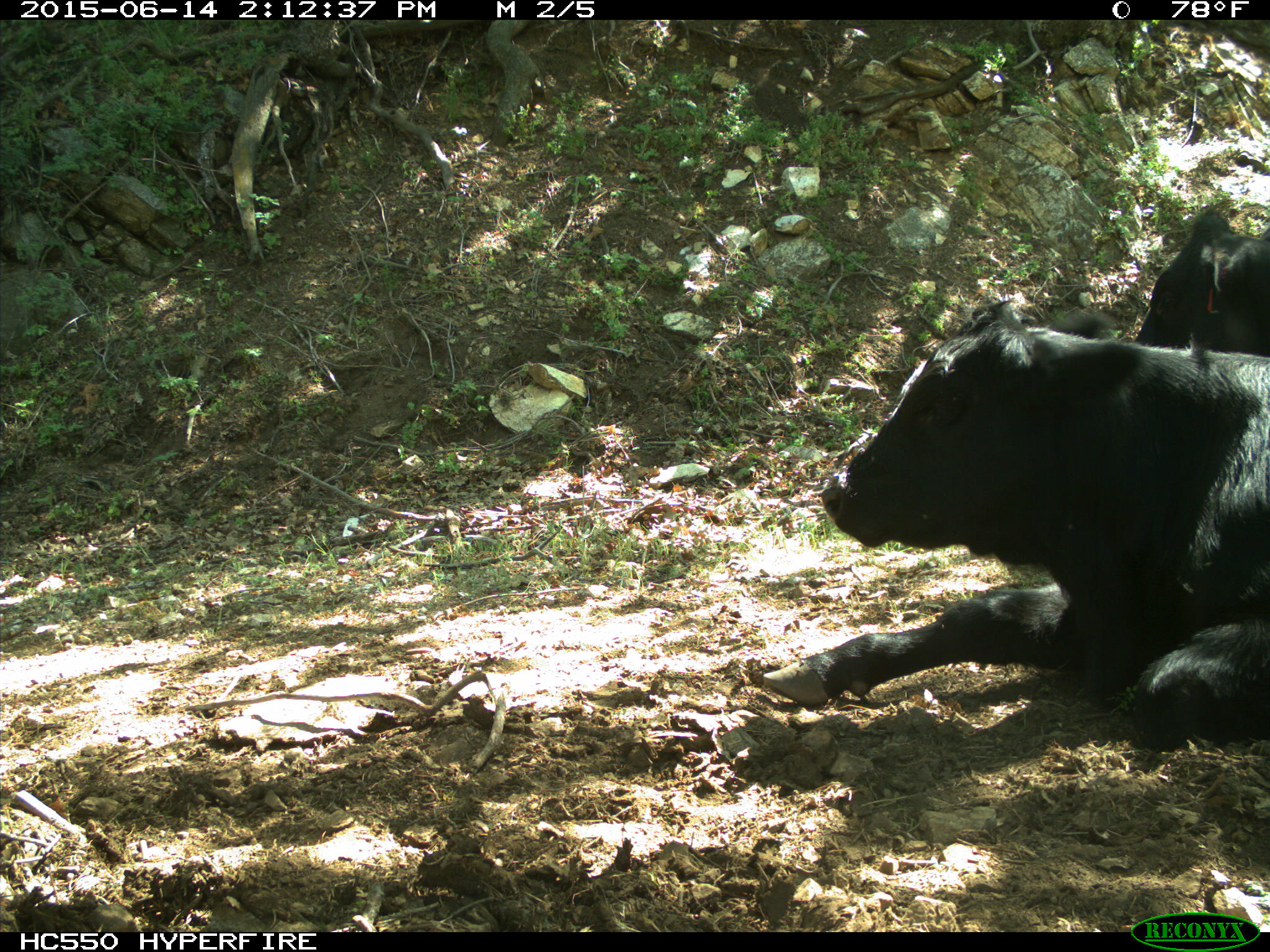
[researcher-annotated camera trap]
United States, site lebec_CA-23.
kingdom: Animalia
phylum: Chordata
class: Mammalia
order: Artiodactyla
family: Bovidae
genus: Bos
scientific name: Bos taurus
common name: domestic cow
Bos taurus (domestic cow).